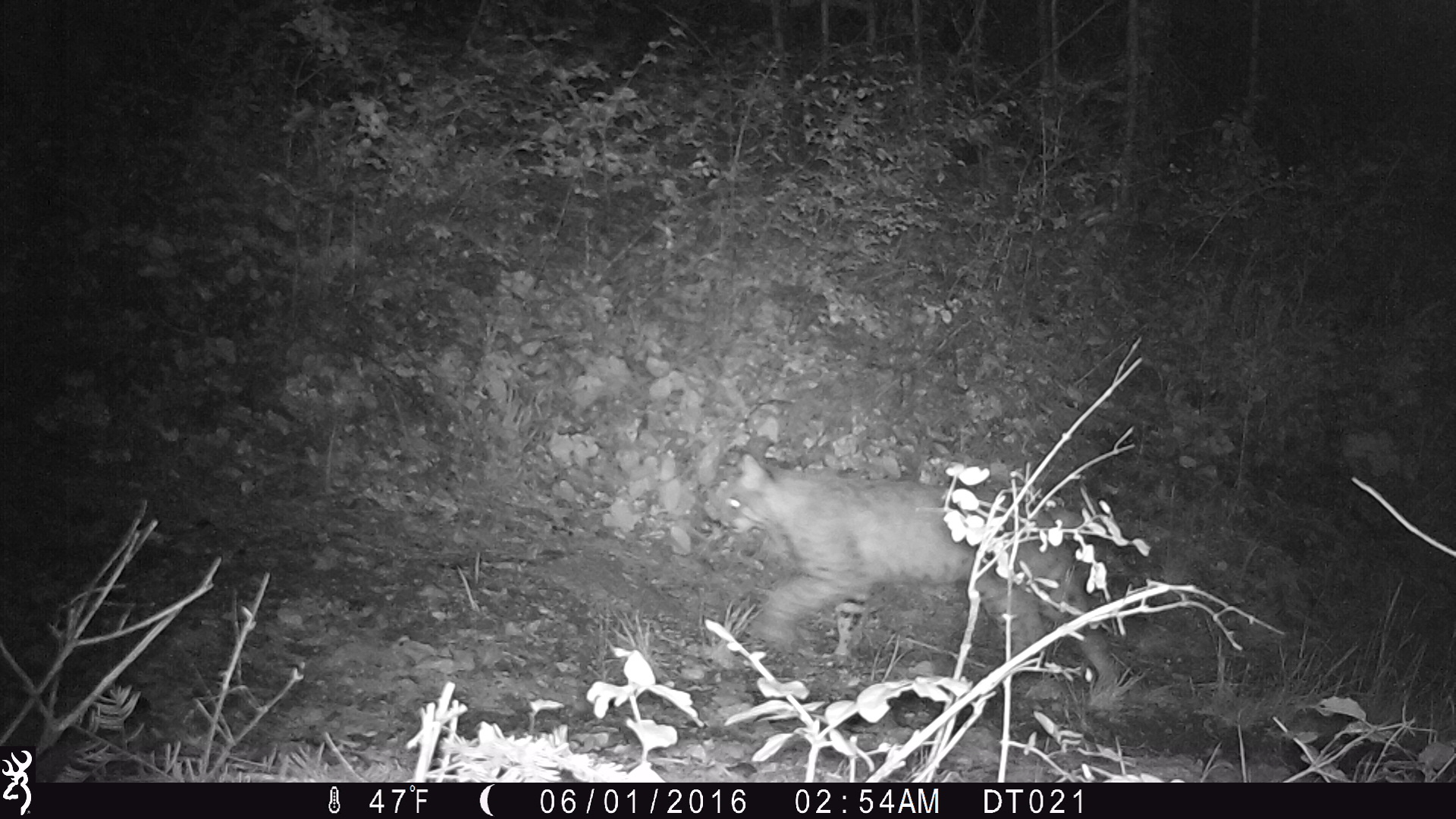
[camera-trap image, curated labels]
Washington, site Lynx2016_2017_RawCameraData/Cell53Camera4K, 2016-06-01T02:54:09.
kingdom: Animalia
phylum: Chordata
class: Mammalia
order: Carnivora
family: Felidae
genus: Lynx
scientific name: Lynx rufus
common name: bobcat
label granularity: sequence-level